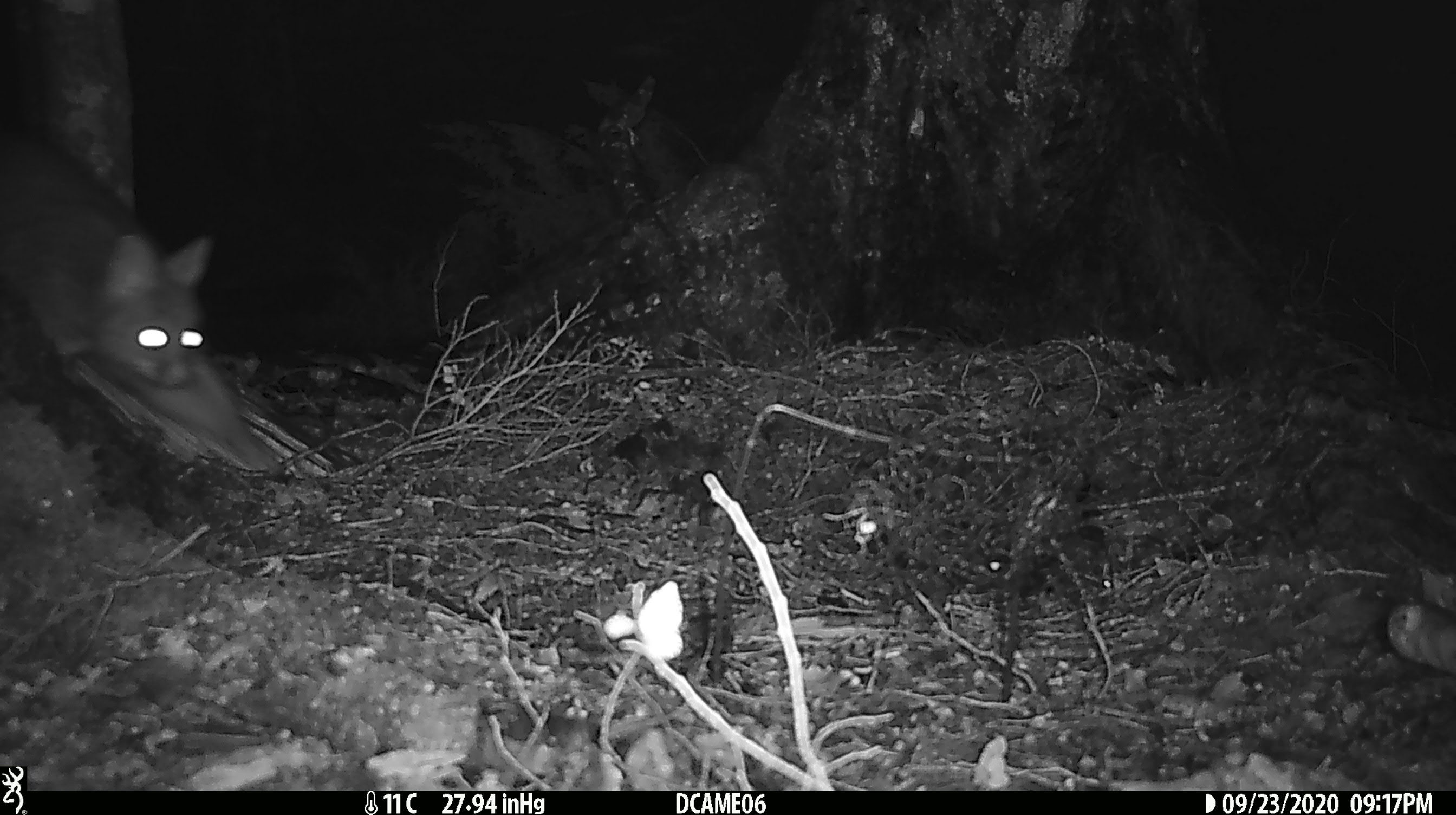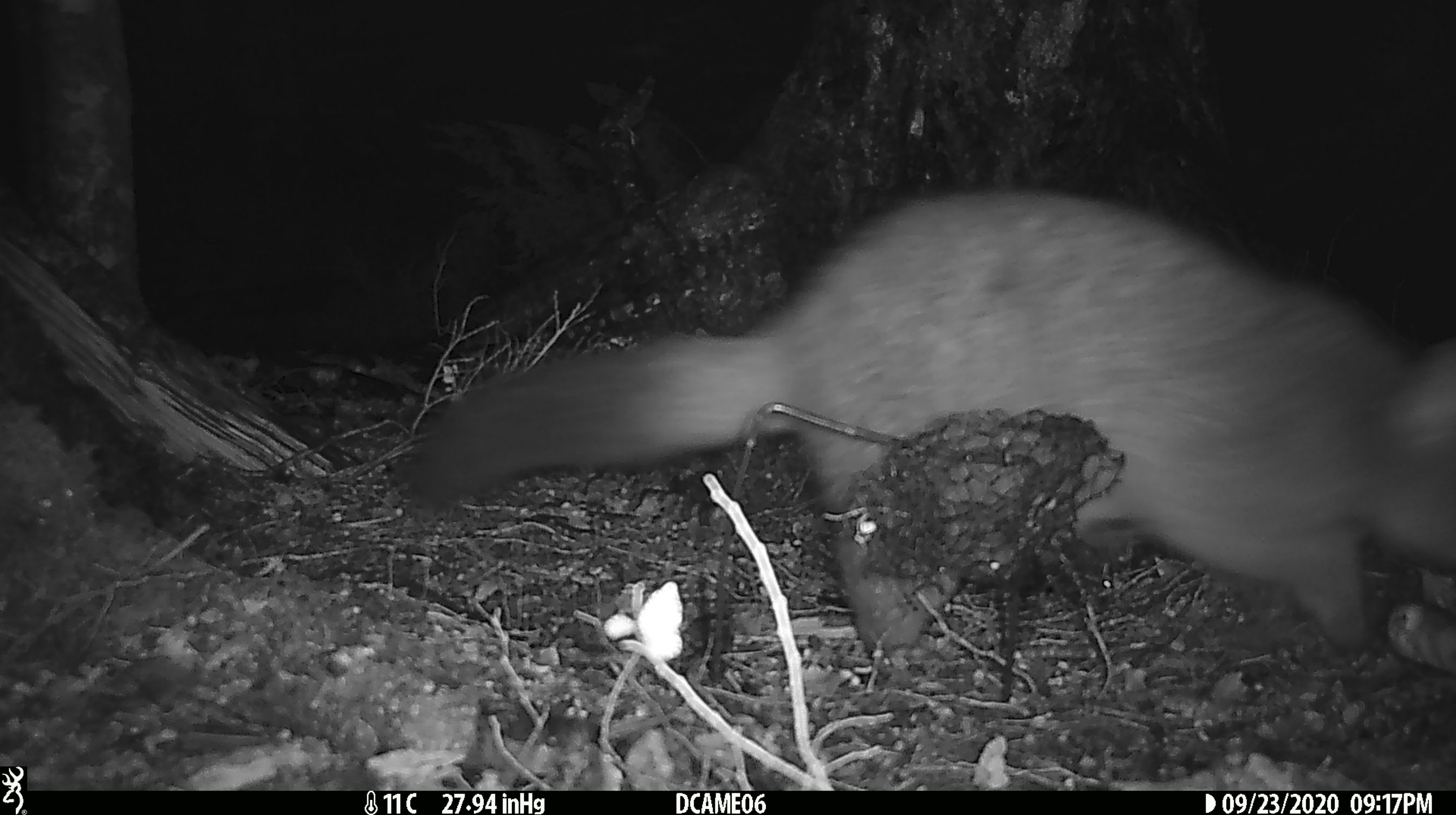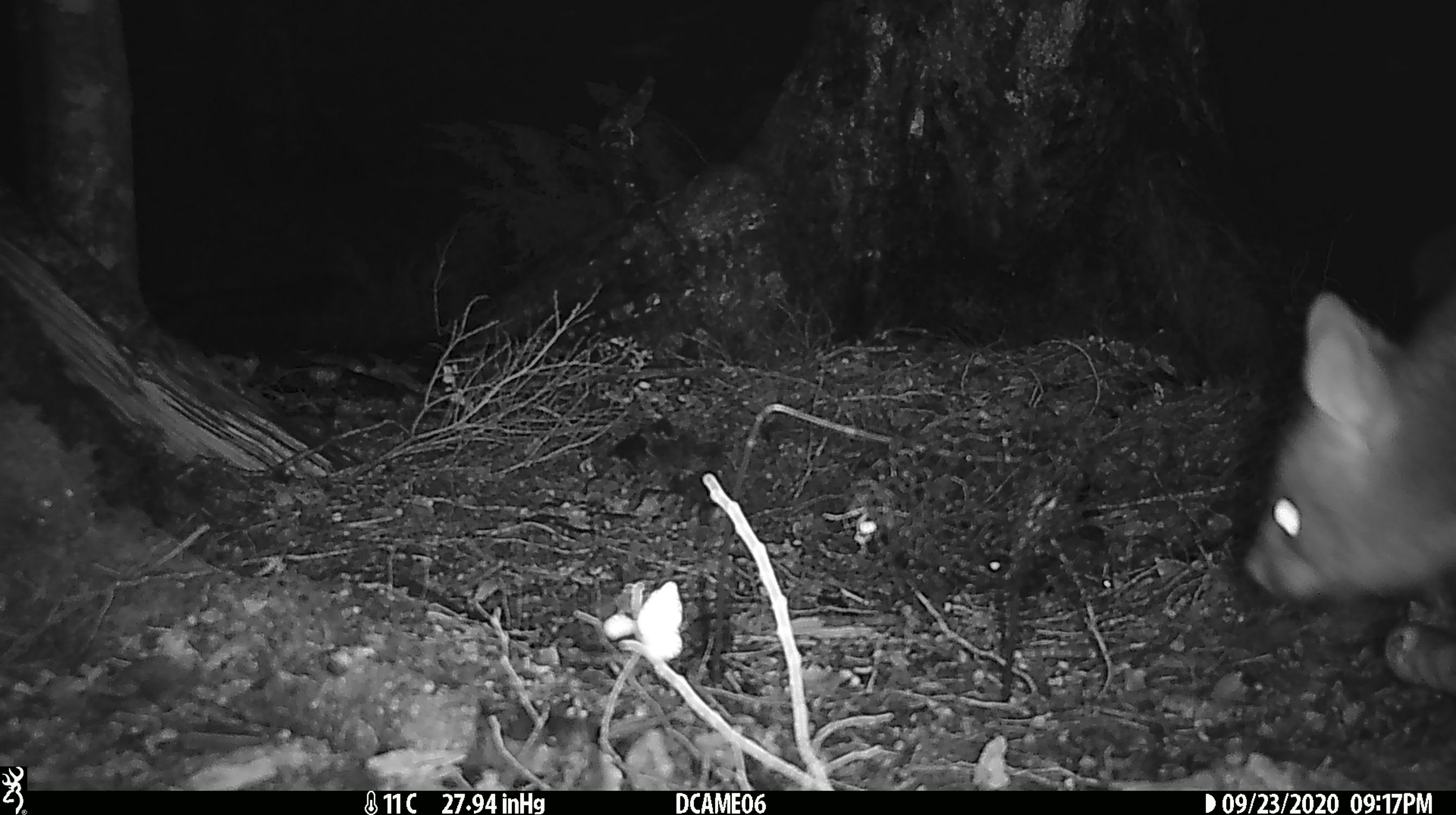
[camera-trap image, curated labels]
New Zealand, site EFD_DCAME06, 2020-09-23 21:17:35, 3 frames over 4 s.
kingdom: Animalia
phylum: Chordata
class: Mammalia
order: Diprotodontia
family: Phalangeridae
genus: Trichosurus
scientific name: Trichosurus vulpecula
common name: common brushtail possum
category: possum